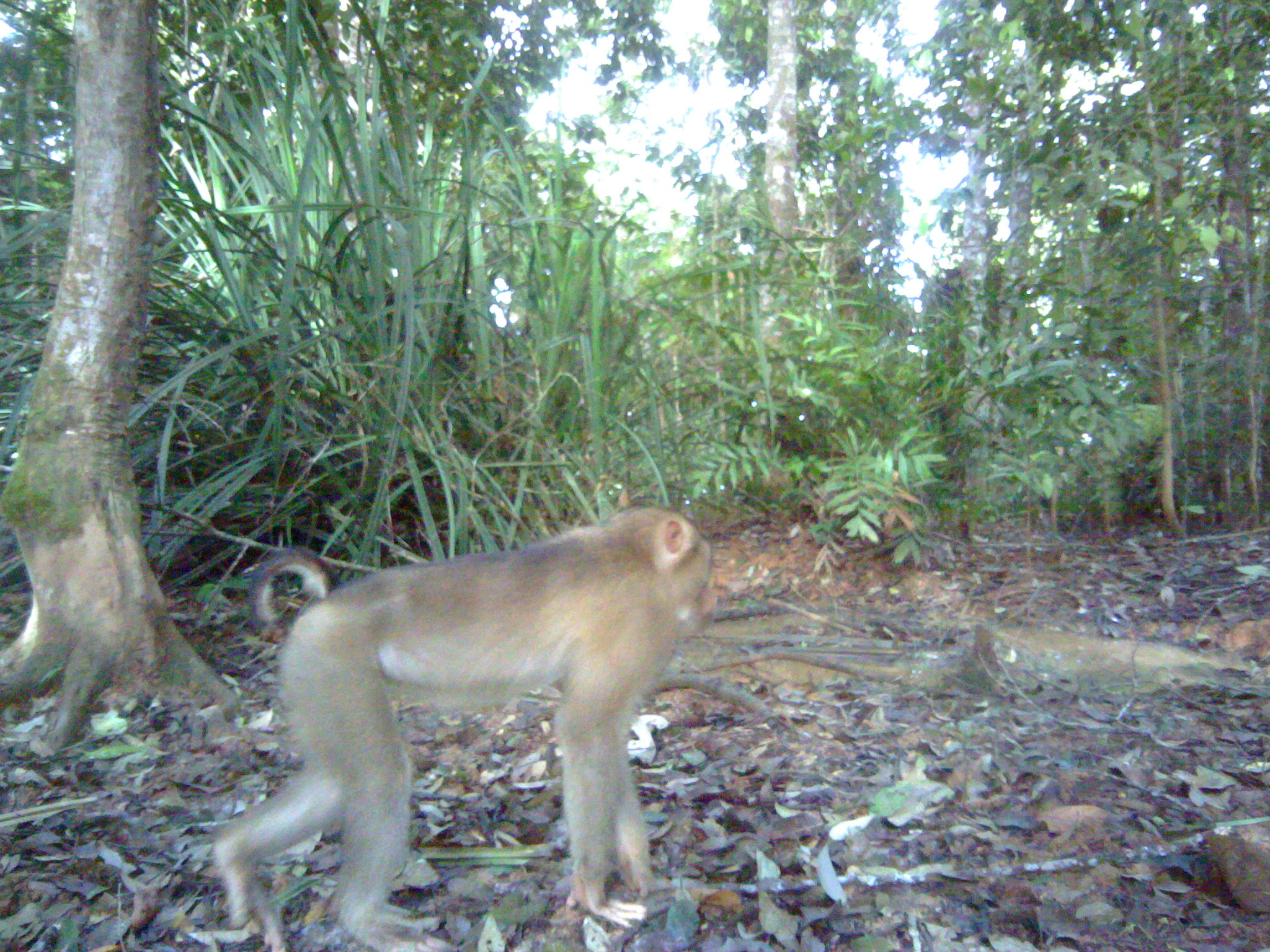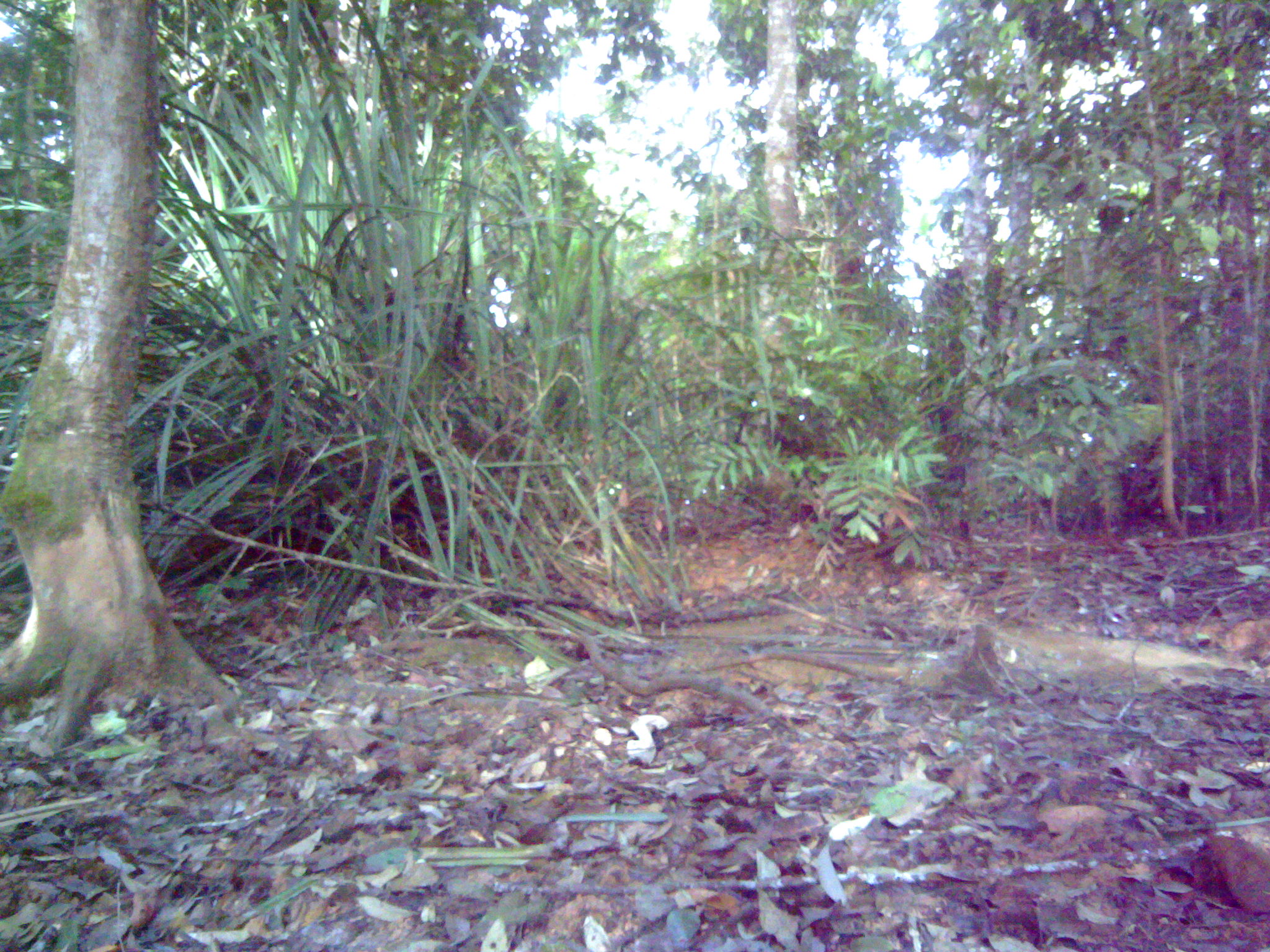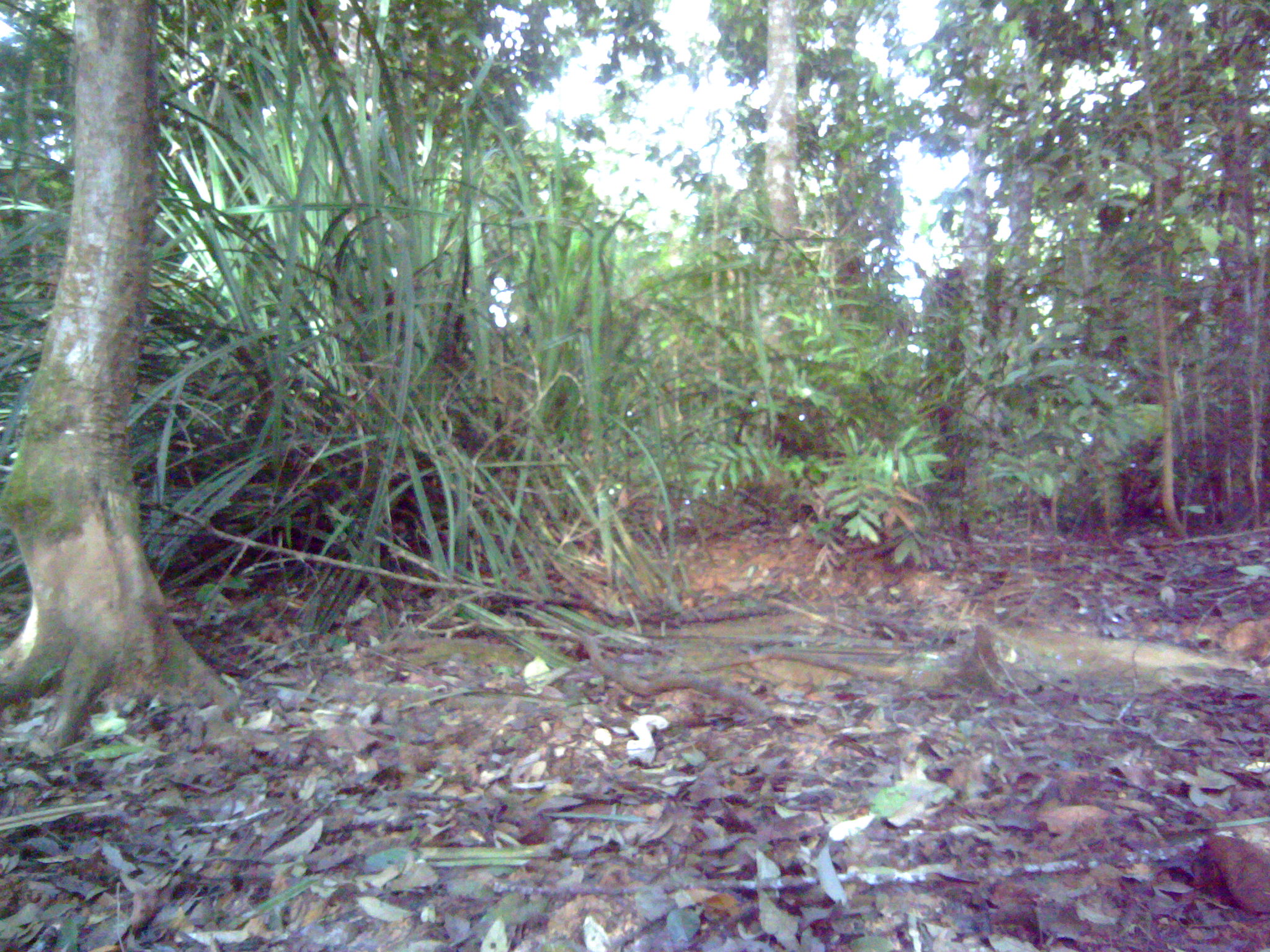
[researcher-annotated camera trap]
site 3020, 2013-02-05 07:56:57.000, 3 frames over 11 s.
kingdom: Animalia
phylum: Chordata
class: Mammalia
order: Primates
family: Cercopithecidae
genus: Macaca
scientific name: Macaca nemestrina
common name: southern pig-tailed macaque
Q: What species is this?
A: Macaca nemestrina (southern pig-tailed macaque).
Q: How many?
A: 1.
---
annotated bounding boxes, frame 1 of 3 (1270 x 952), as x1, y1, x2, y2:
macaca nemestrina: 212, 504, 719, 951